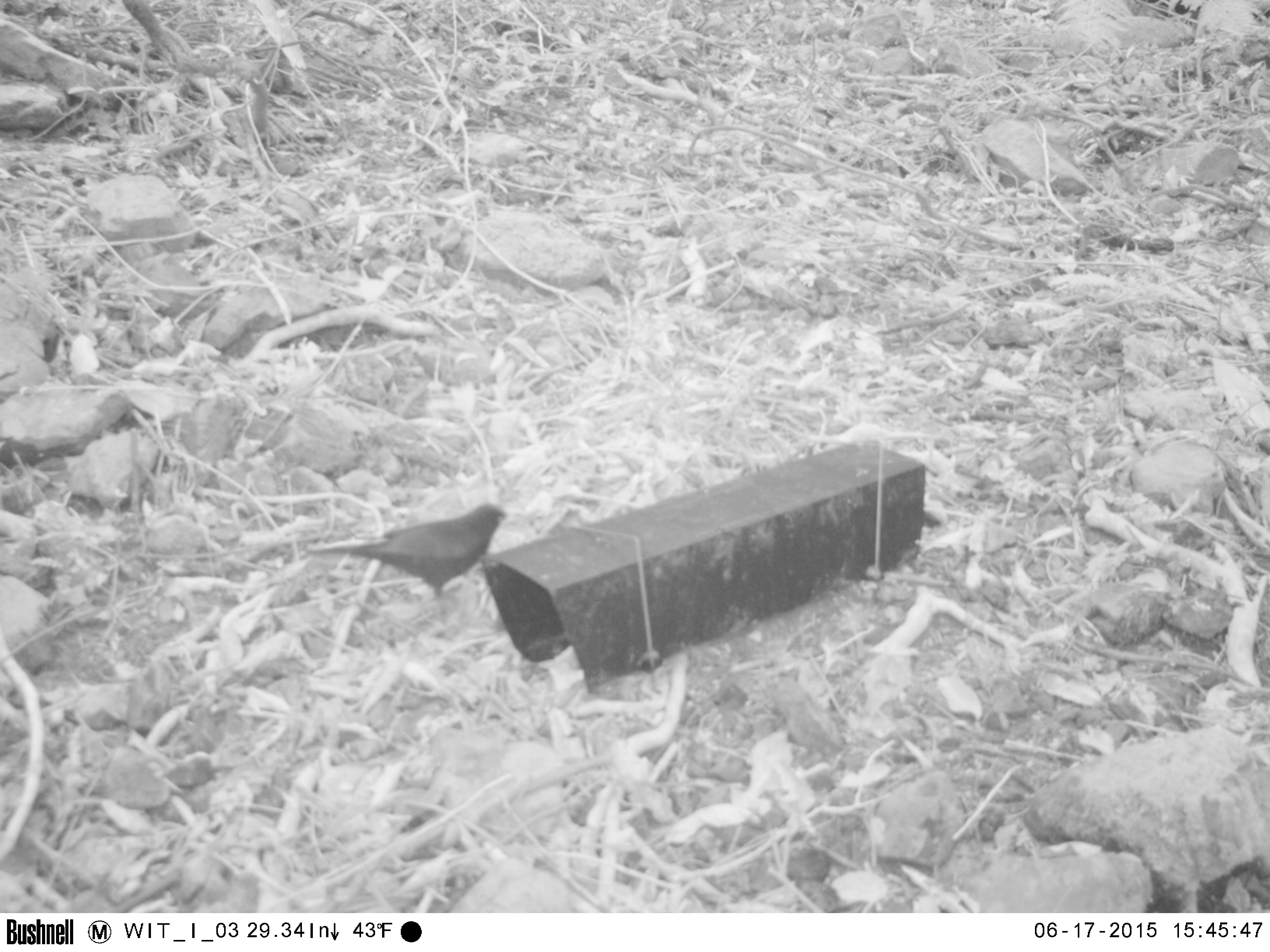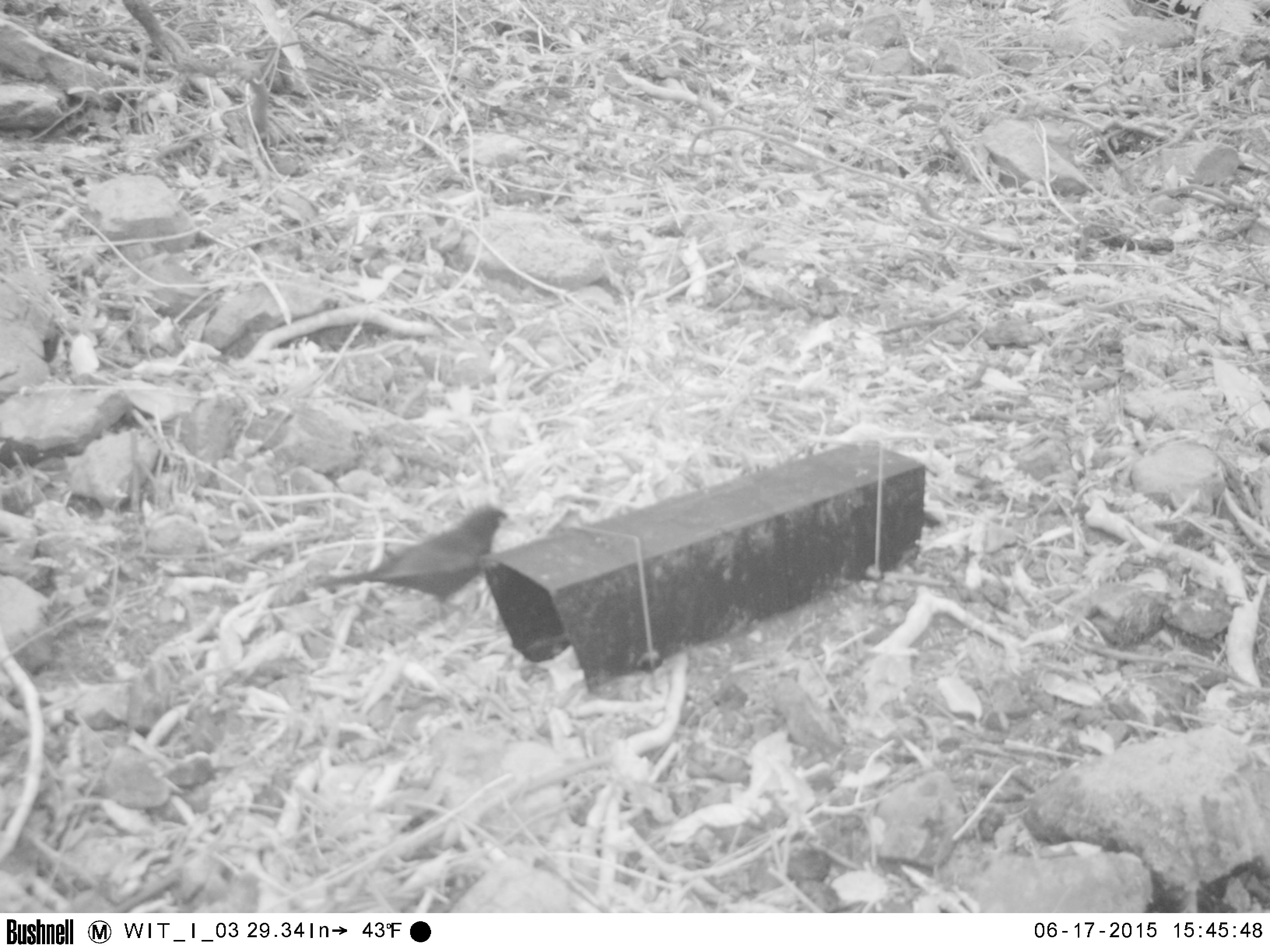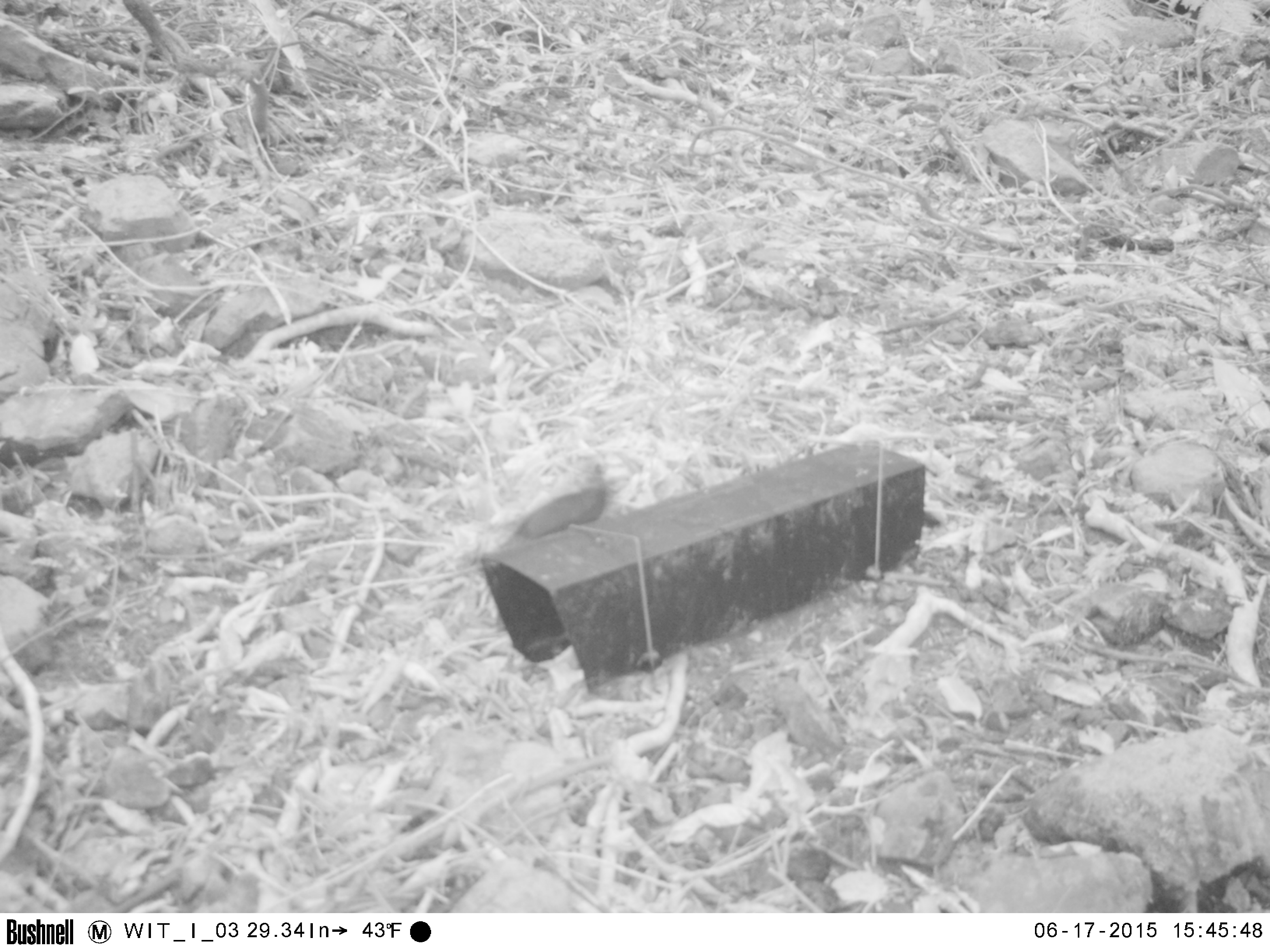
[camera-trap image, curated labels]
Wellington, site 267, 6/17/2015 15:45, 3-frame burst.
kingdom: Animalia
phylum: Chordata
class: Aves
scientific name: Aves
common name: bird